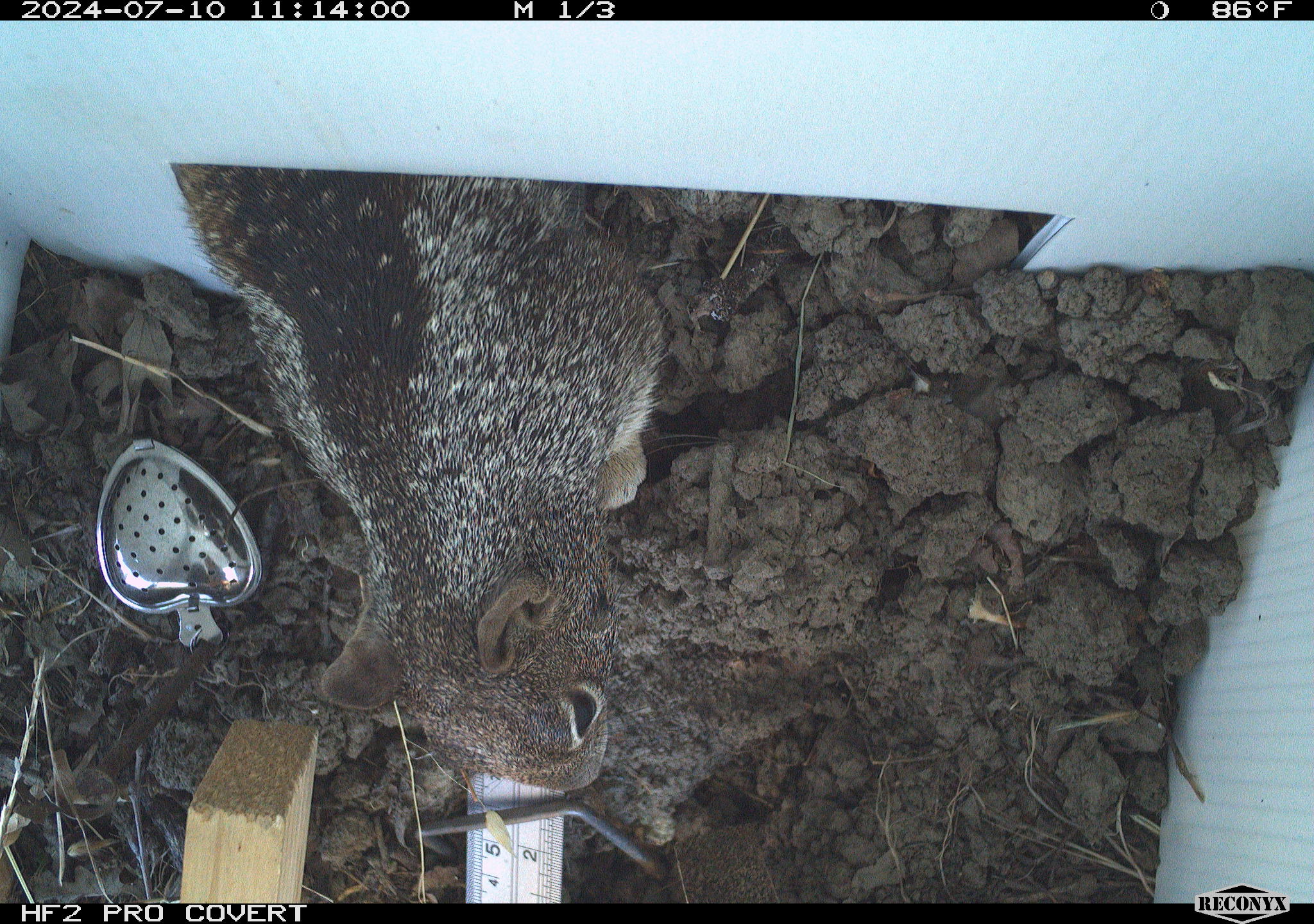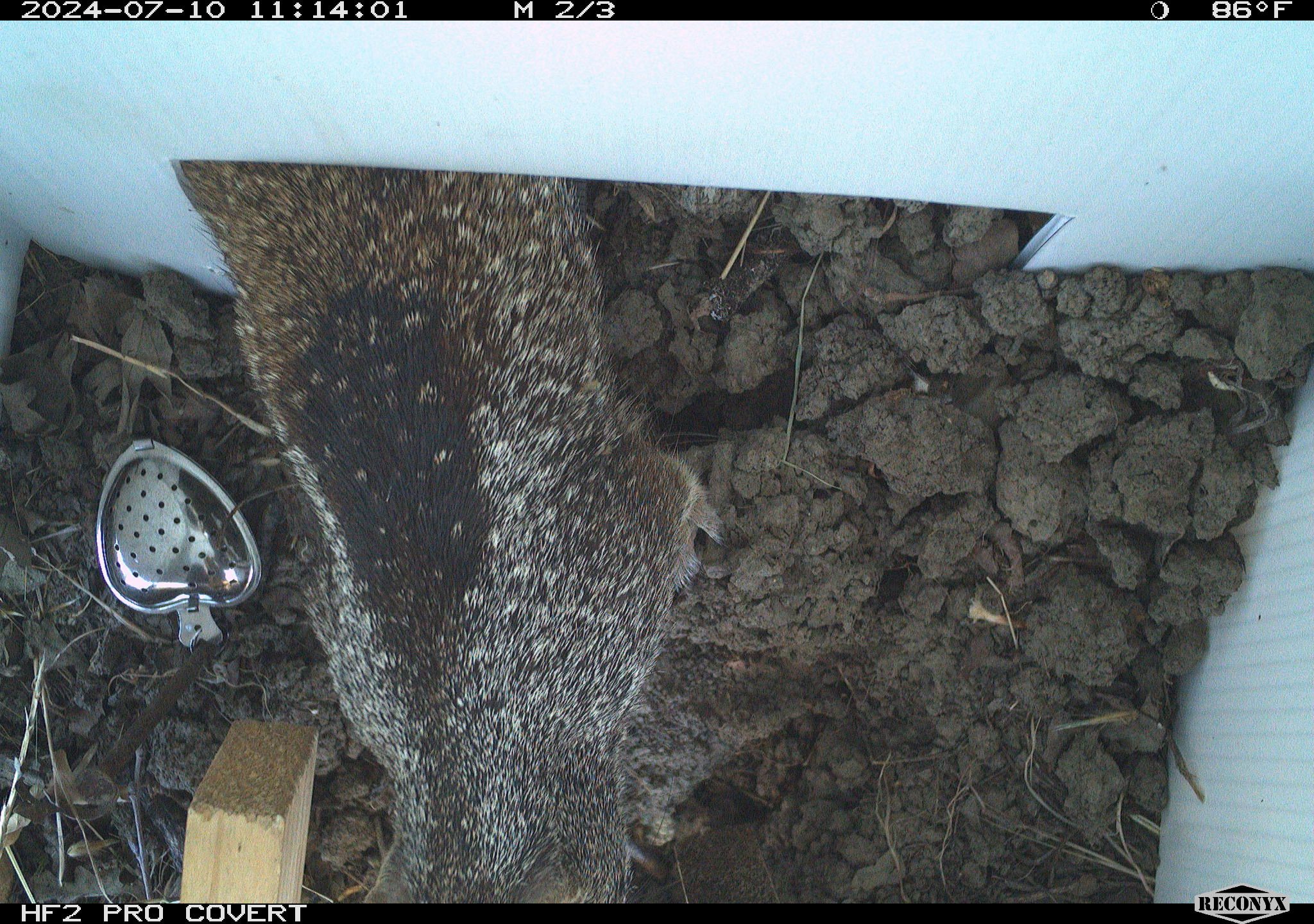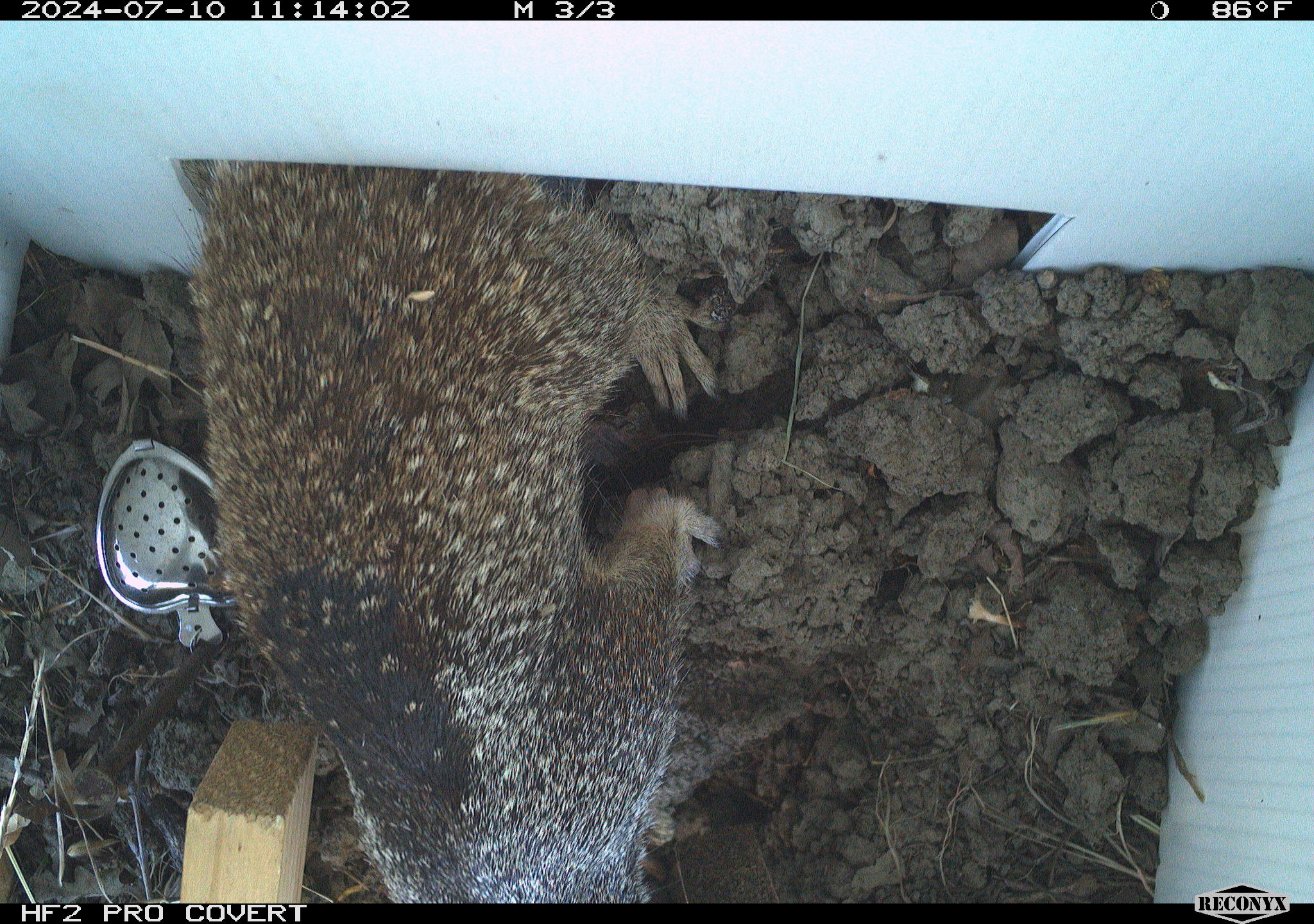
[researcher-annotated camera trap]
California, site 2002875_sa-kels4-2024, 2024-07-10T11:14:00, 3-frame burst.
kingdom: Animalia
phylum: Chordata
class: Mammalia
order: Rodentia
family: Sciuridae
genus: Otospermophilus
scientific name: Otospermophilus beecheyi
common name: california ground squirrel